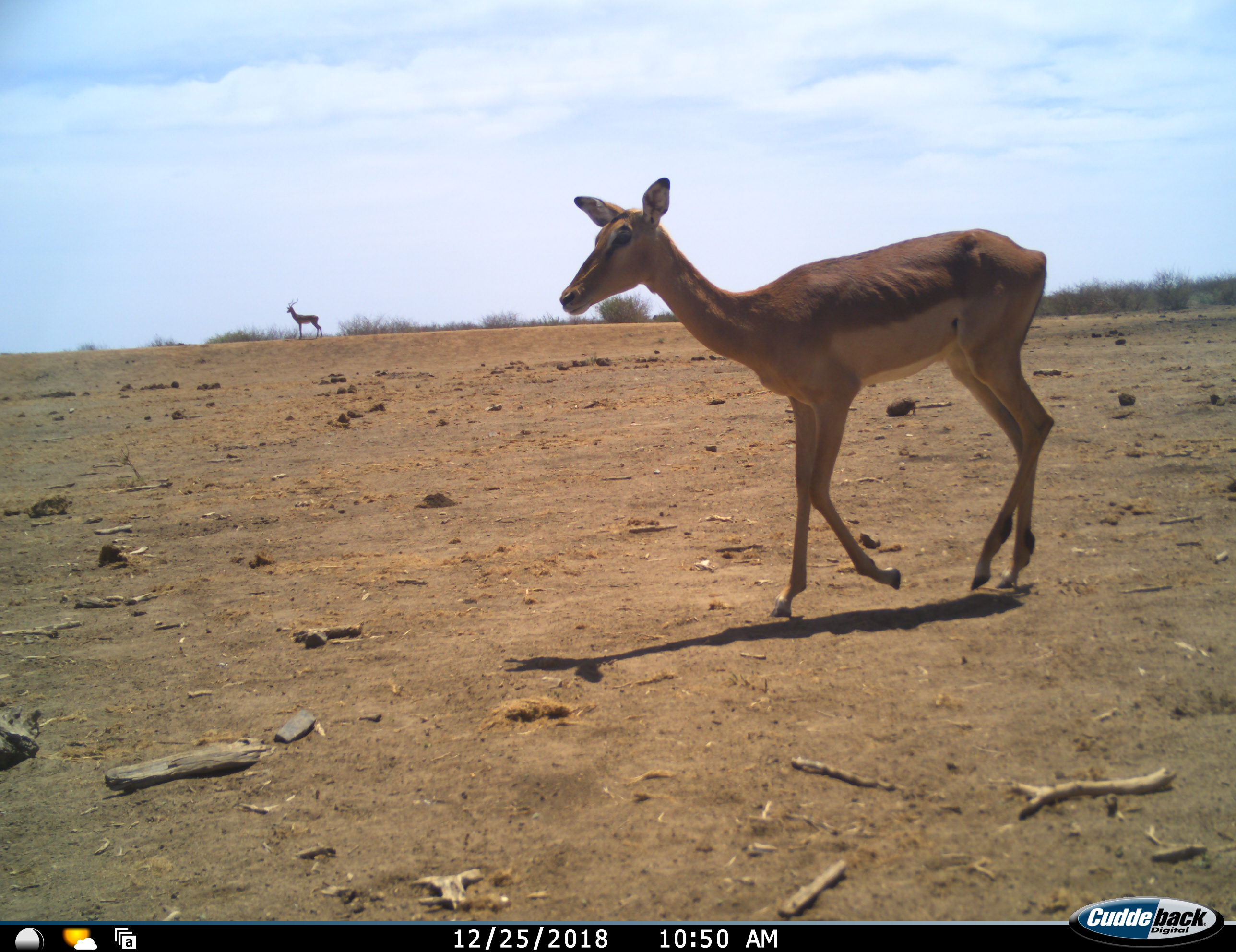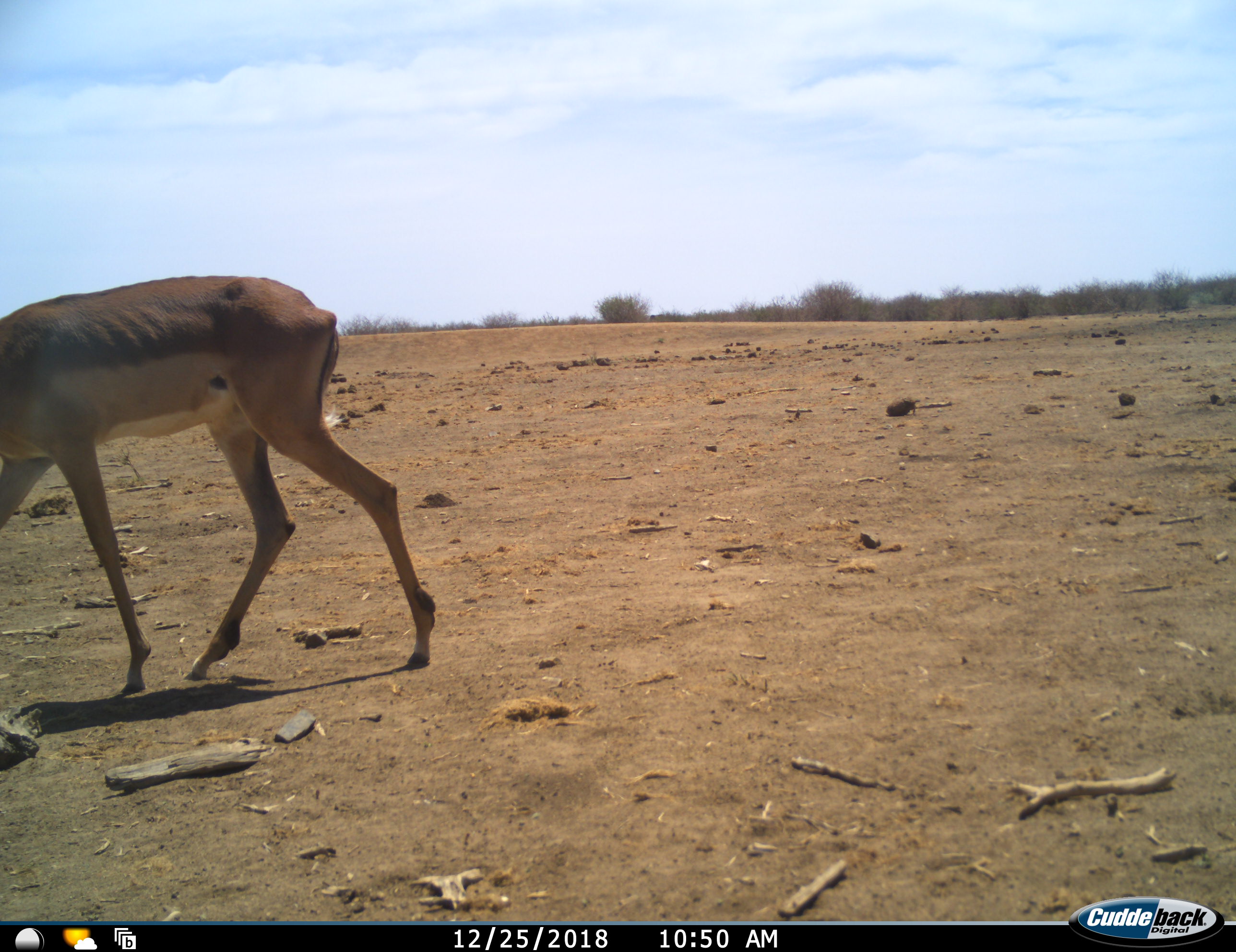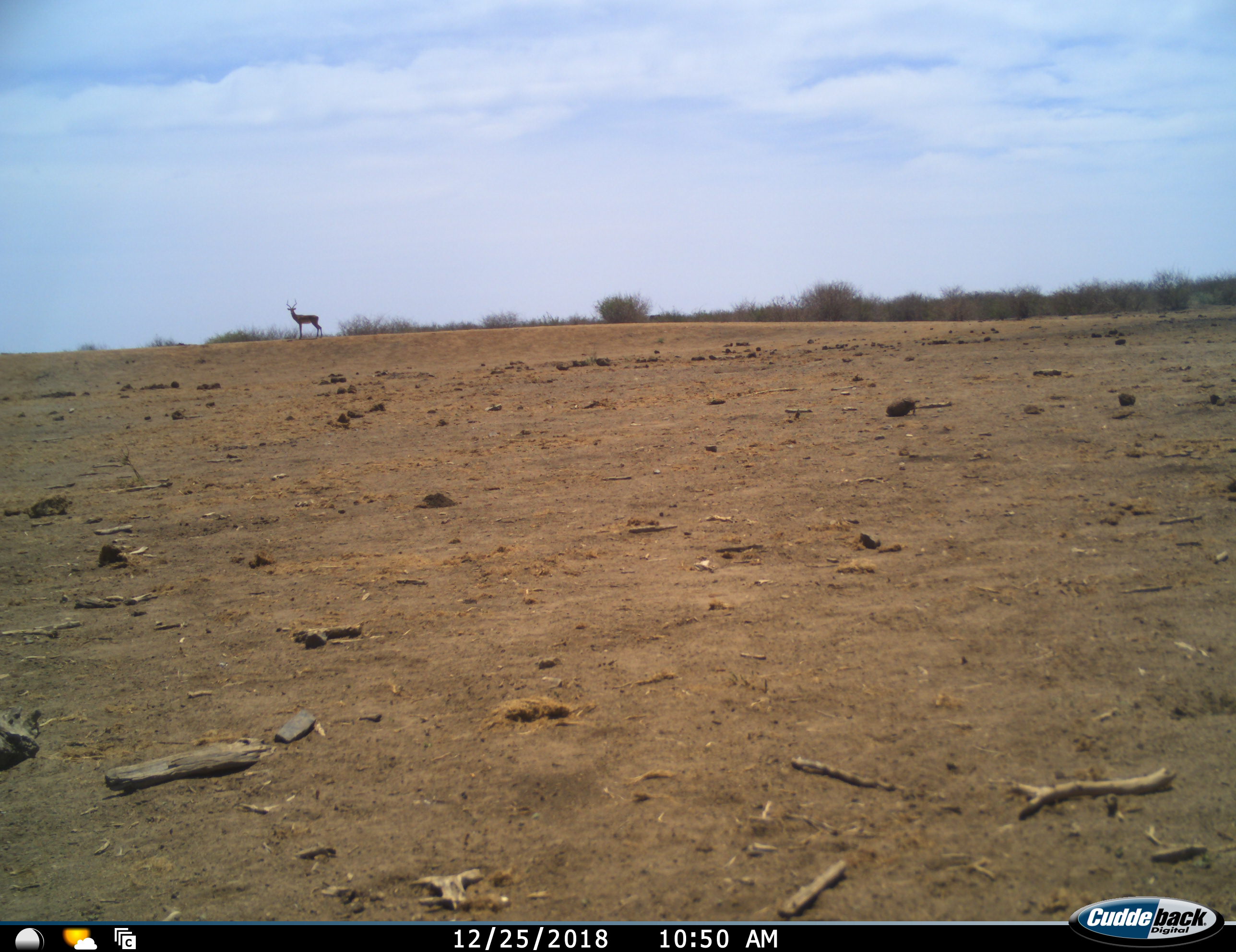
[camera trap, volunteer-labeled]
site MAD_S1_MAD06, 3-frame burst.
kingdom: Animalia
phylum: Chordata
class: Mammalia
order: Artiodactyla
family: Bovidae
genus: Aepyceros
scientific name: Aepyceros melampus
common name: impala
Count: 2.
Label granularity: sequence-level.